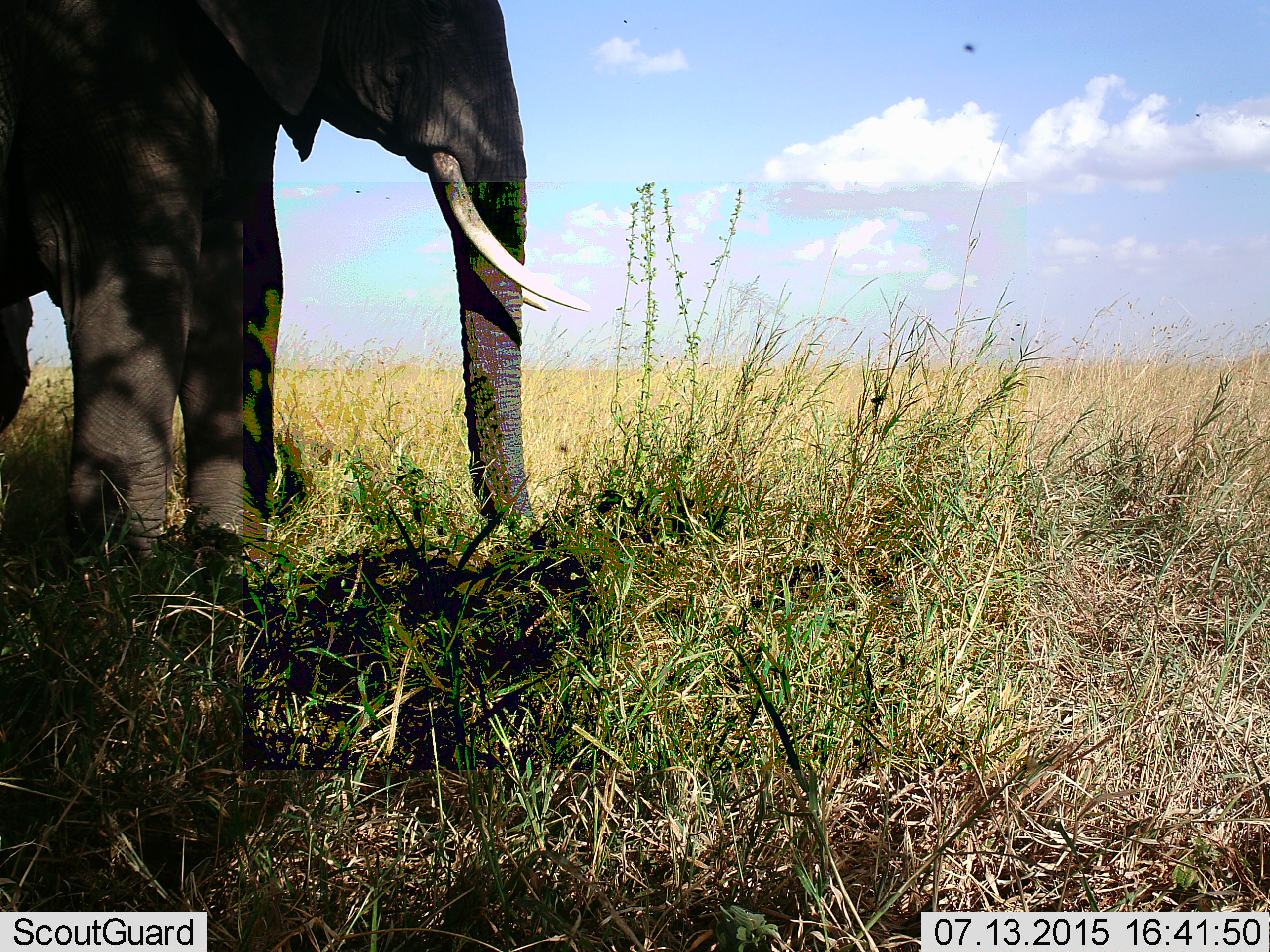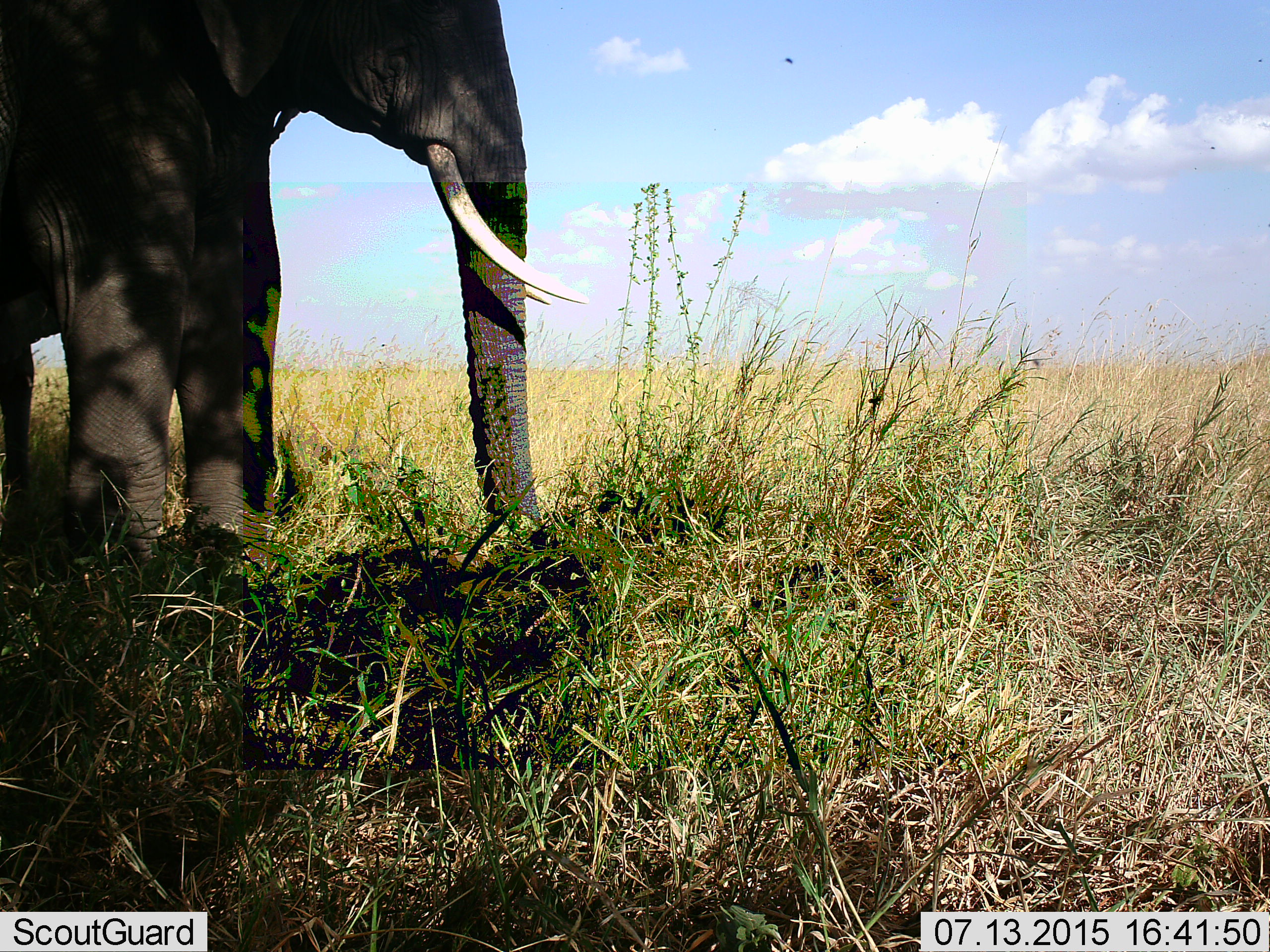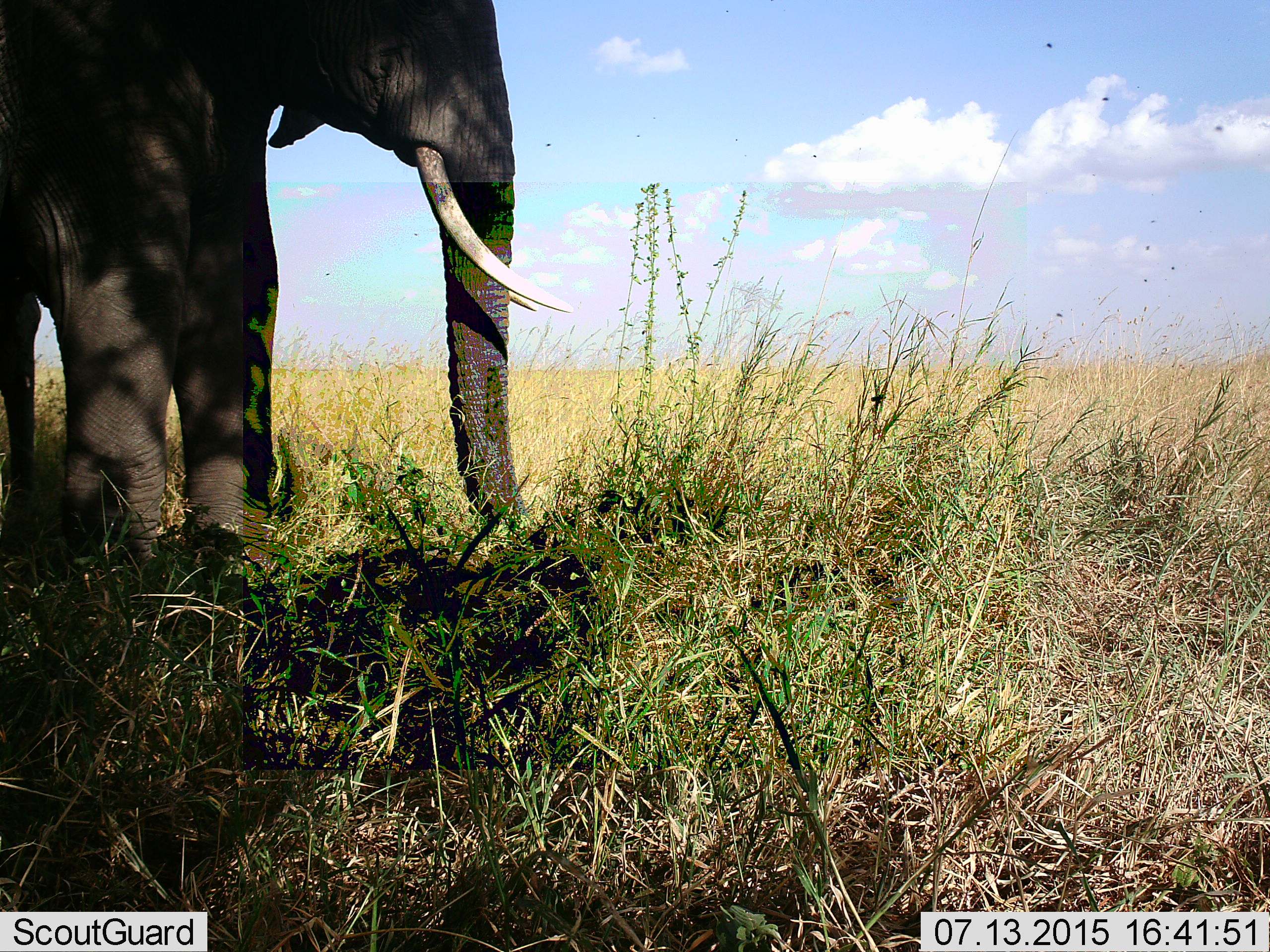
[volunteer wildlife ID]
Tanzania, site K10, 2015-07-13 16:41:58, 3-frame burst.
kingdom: Animalia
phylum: Chordata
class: Mammalia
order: Proboscidea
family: Elephantidae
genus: Loxodonta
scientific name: Loxodonta africana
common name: african bush elephant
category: elephant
Elephant (african bush elephant) (Loxodonta africana), count 1. Behavior (volunteer vote fractions): standing 100%, resting 0%, moving 0%, interacting 0%. Young present (vote fraction): 20%. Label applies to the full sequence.